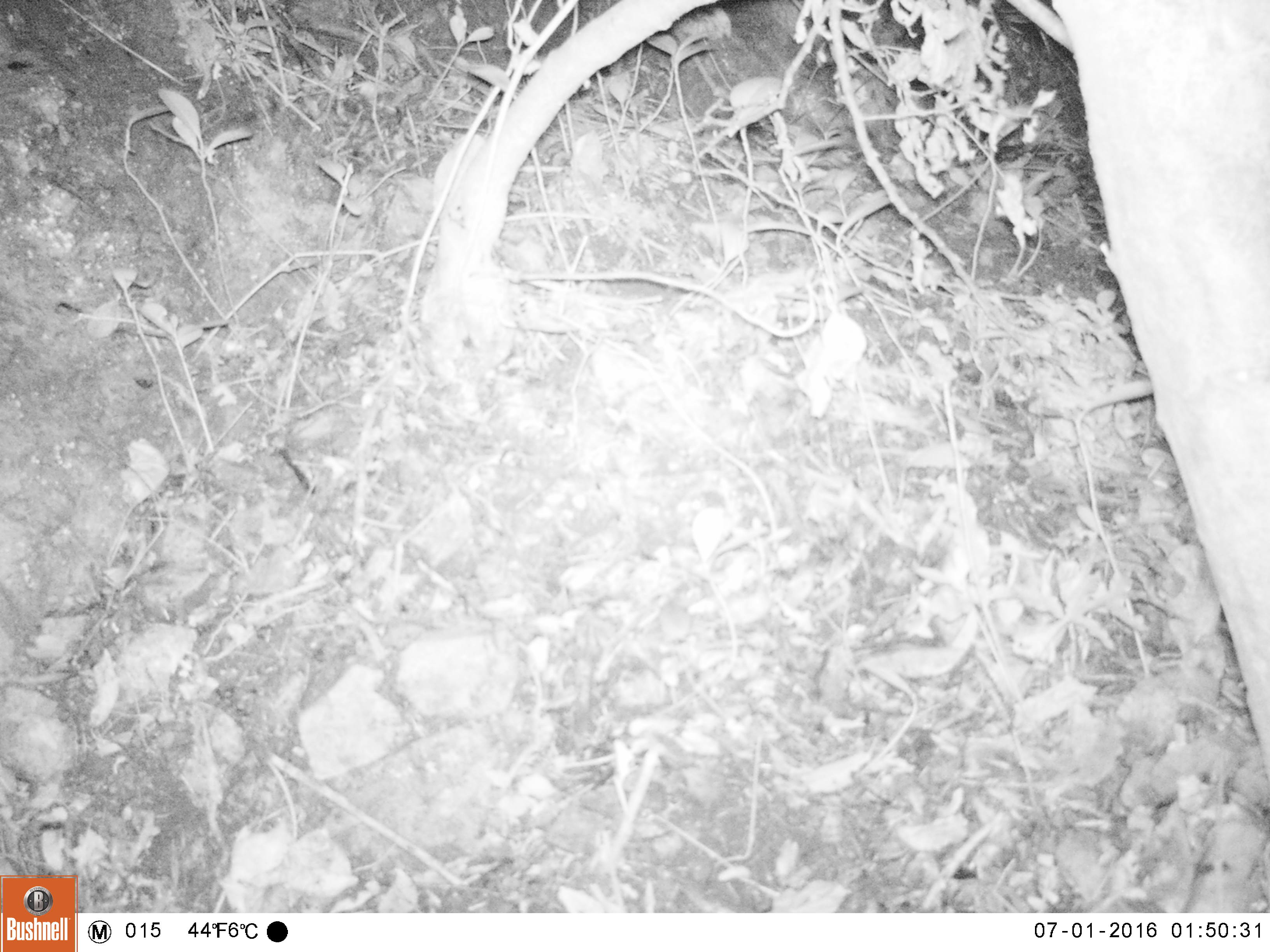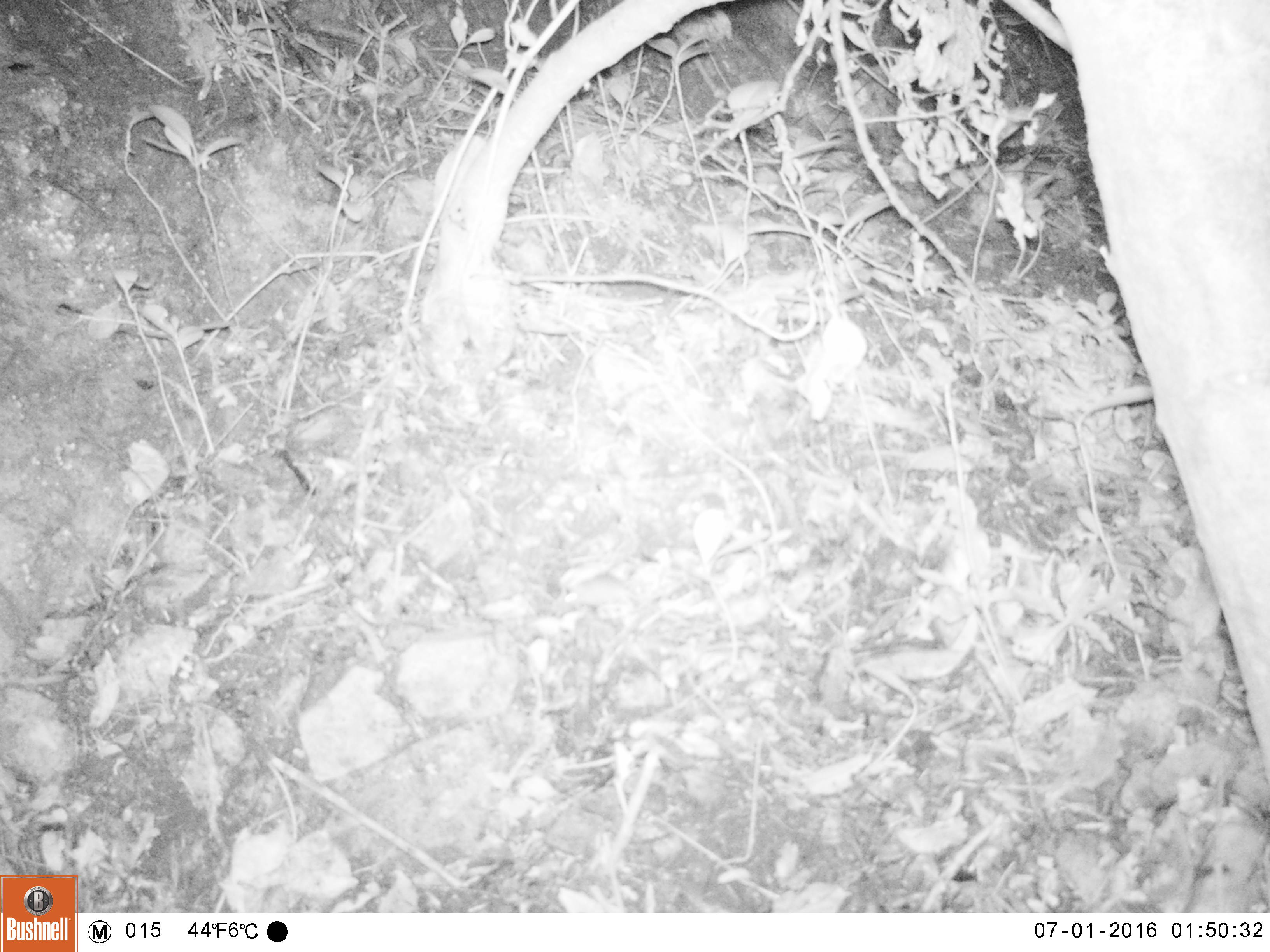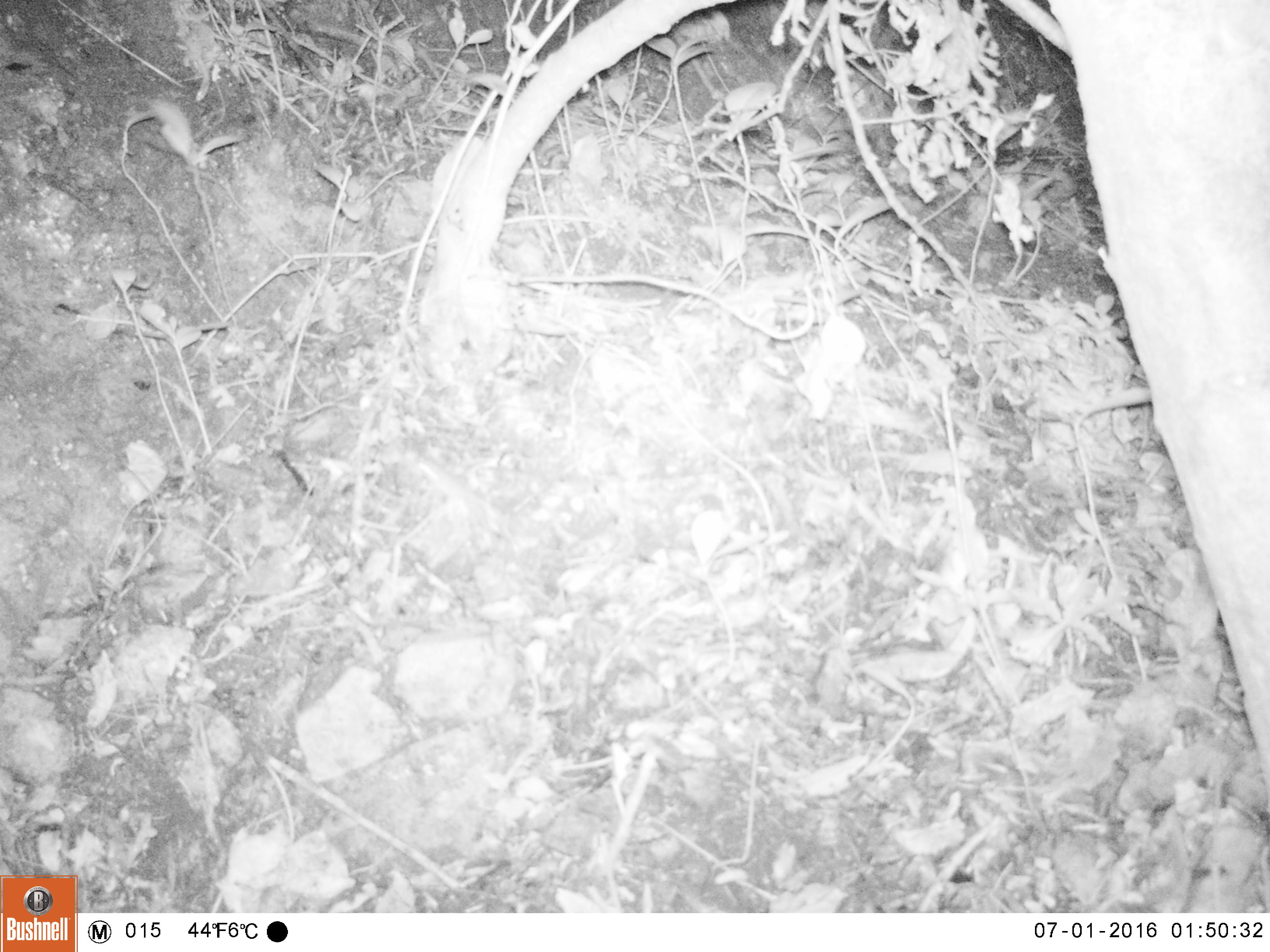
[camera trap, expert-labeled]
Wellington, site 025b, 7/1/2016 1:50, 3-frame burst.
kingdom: Animalia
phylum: Chordata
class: Mammalia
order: Rodentia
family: Muridae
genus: Mus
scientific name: Mus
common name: mouse